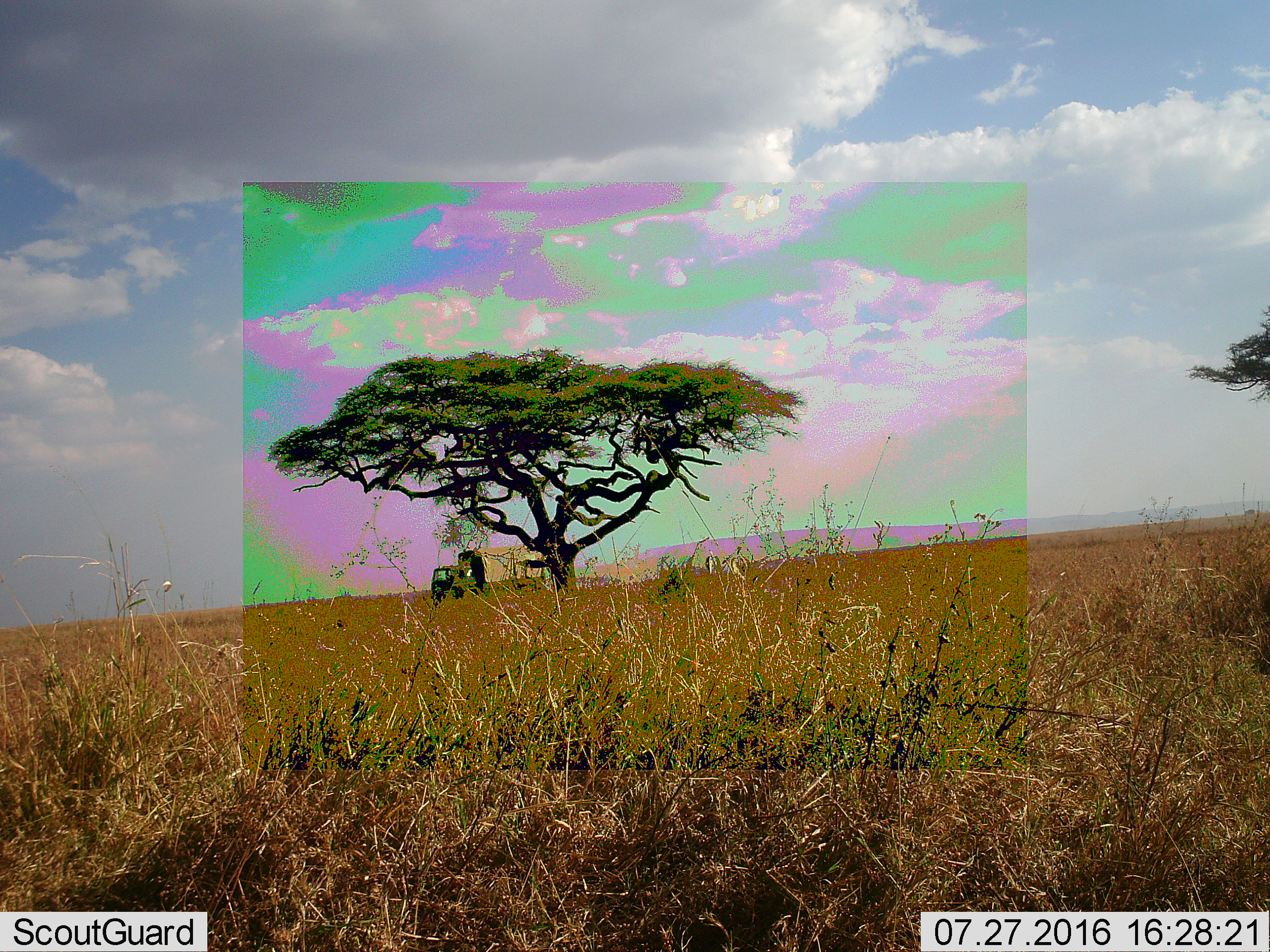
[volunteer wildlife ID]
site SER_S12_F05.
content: unidentified animal